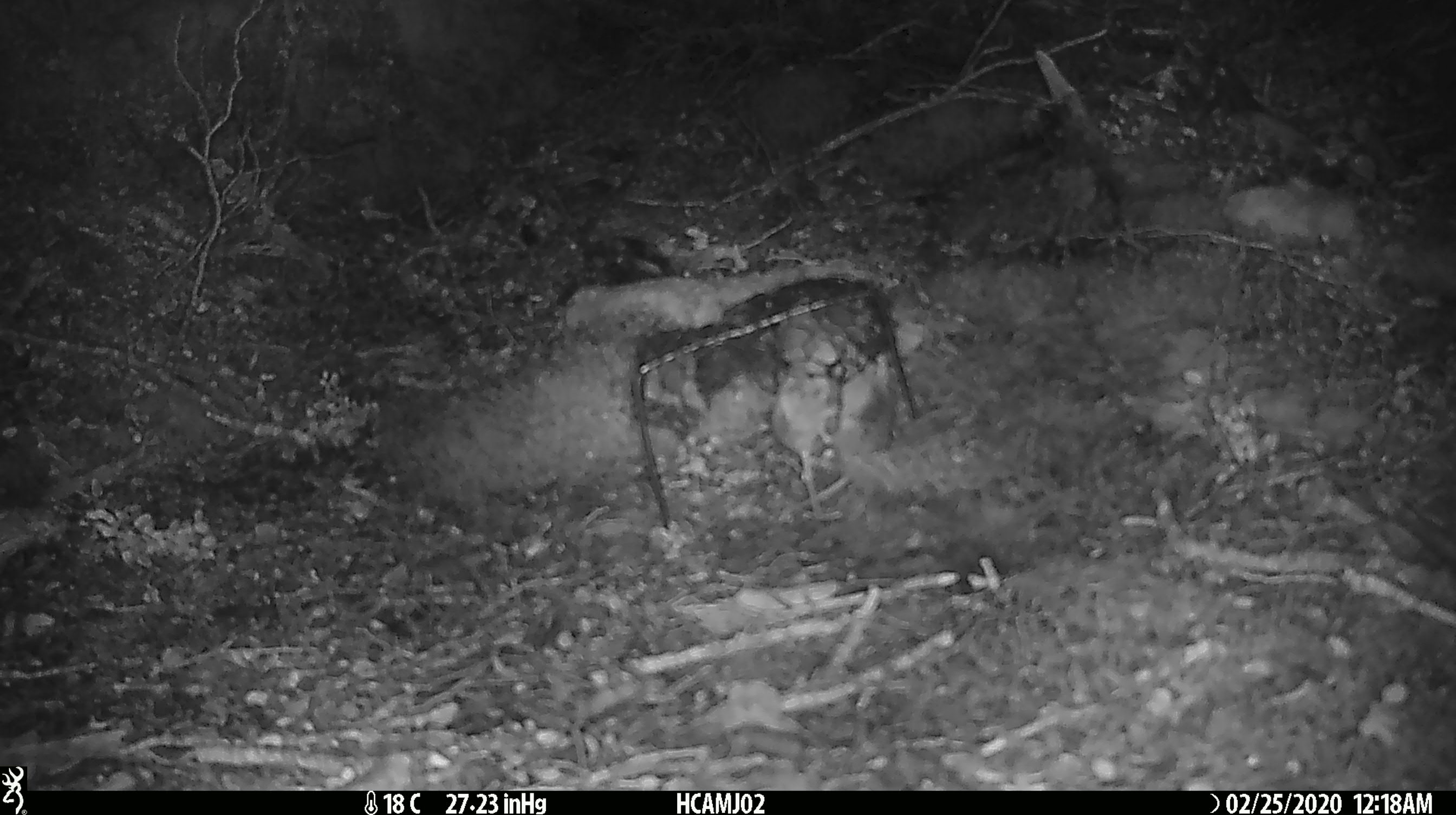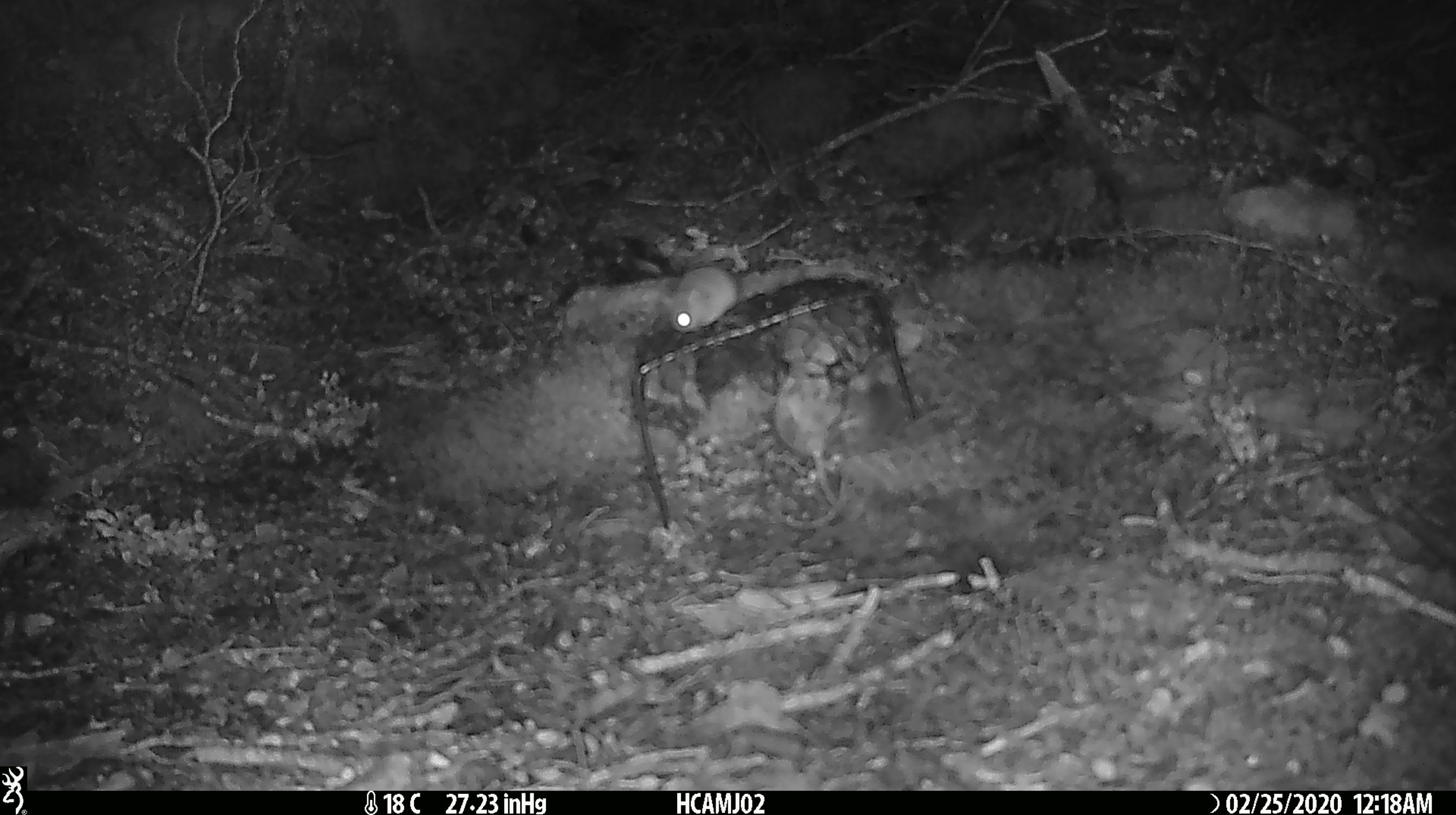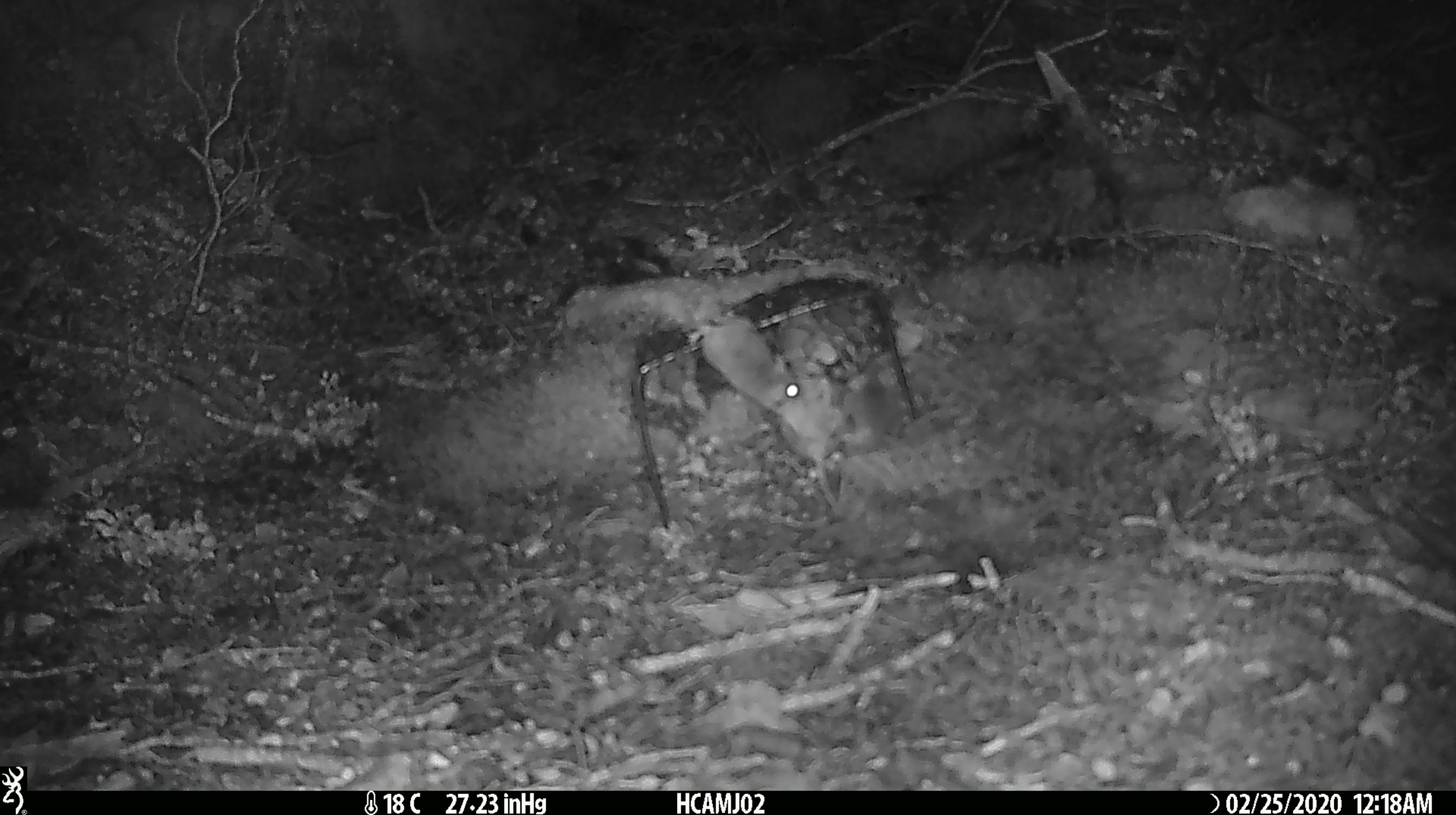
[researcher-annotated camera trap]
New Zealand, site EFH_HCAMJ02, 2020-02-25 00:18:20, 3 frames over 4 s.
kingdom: Animalia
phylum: Chordata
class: Mammalia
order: Rodentia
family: Muridae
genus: Mus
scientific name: Mus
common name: mouse